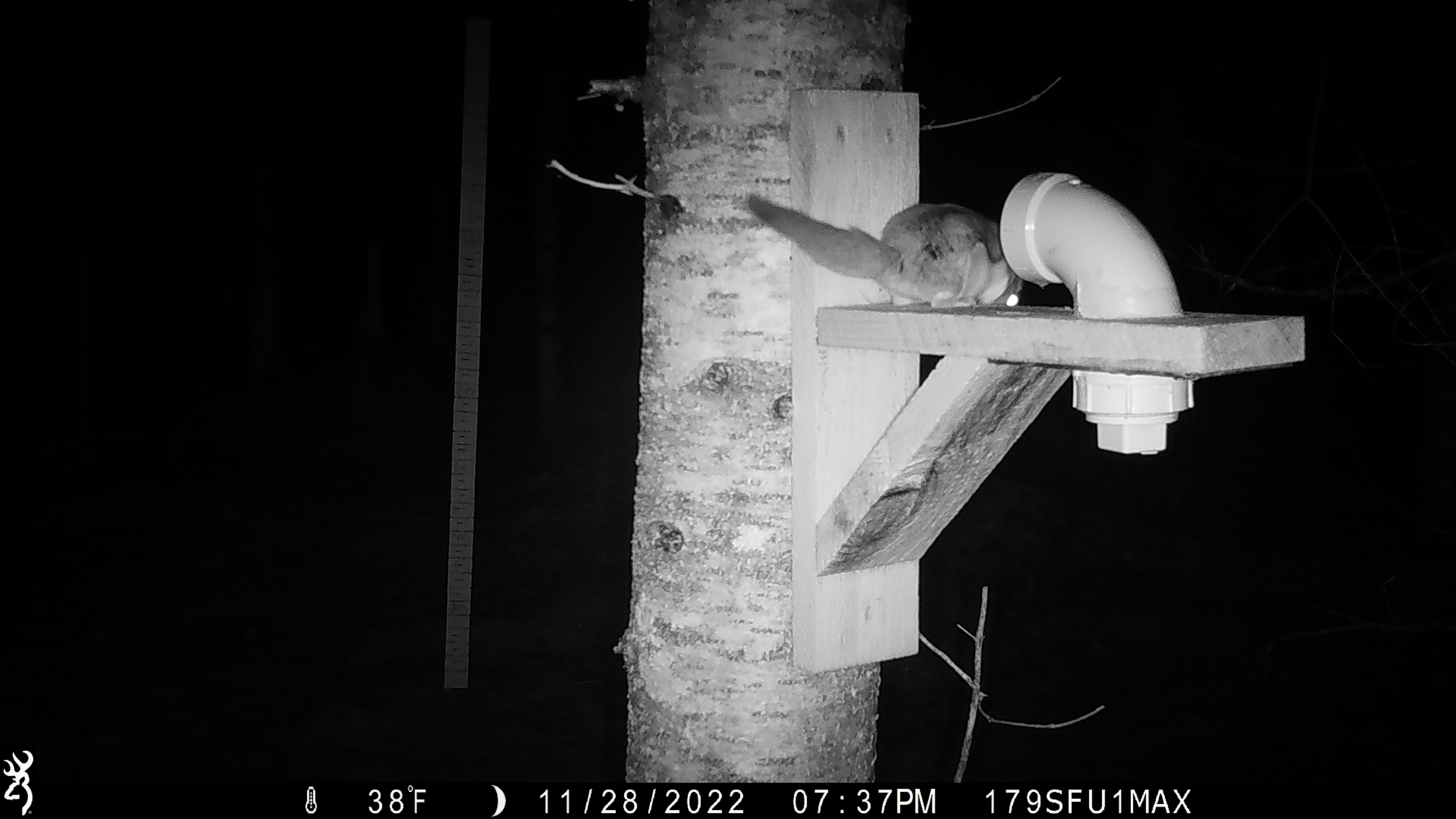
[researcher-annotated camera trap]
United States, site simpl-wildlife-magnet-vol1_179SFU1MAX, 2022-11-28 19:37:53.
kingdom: Animalia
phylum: Chordata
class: Mammalia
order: Rodentia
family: Sciuridae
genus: Glaucomys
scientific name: Glaucomys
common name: flying squirrel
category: flying squirrel sp.